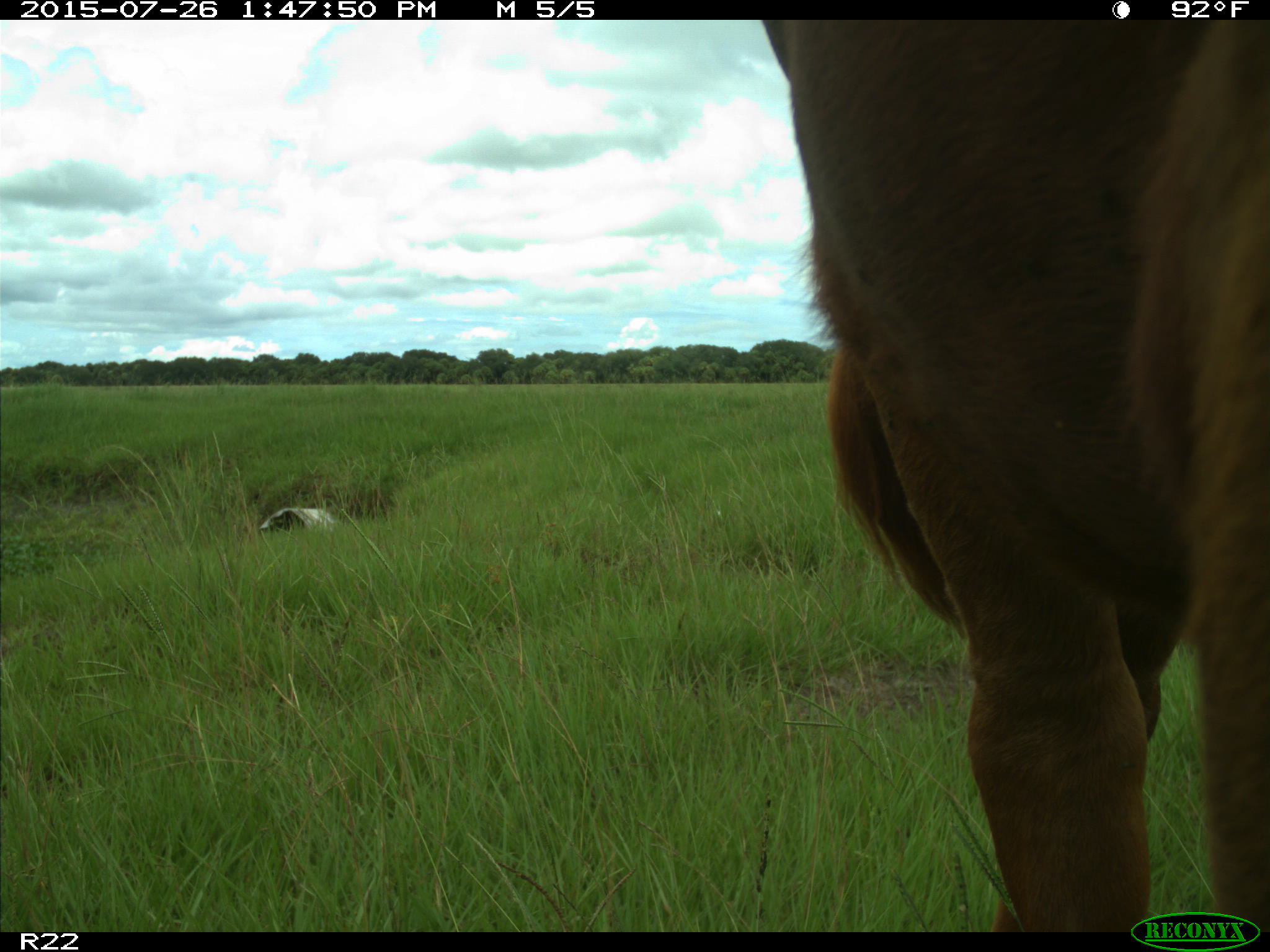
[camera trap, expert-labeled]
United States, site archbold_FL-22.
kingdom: Animalia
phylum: Chordata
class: Mammalia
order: Artiodactyla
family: Bovidae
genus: Bos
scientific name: Bos taurus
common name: domestic cow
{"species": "Bos taurus (domestic cow)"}